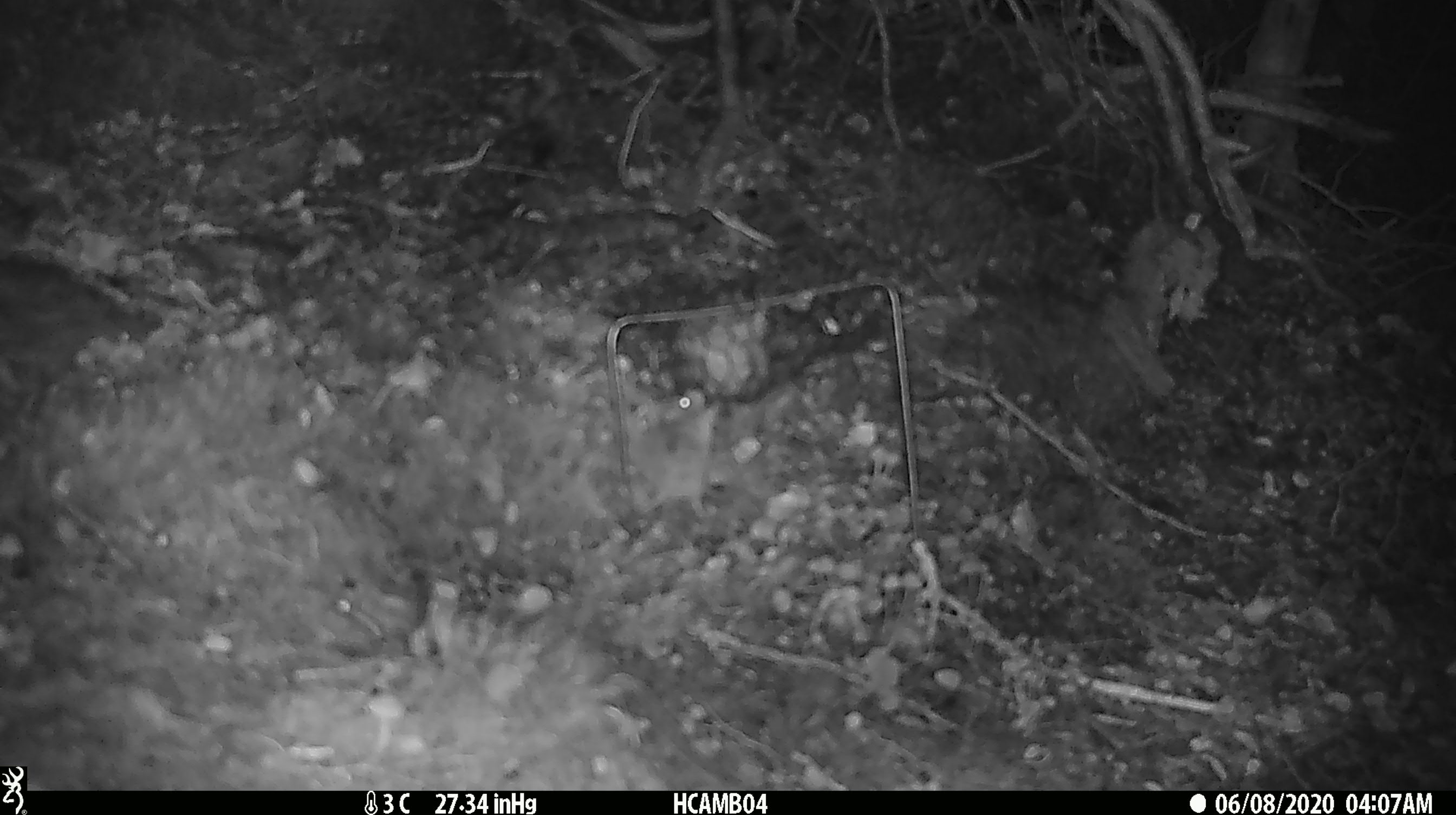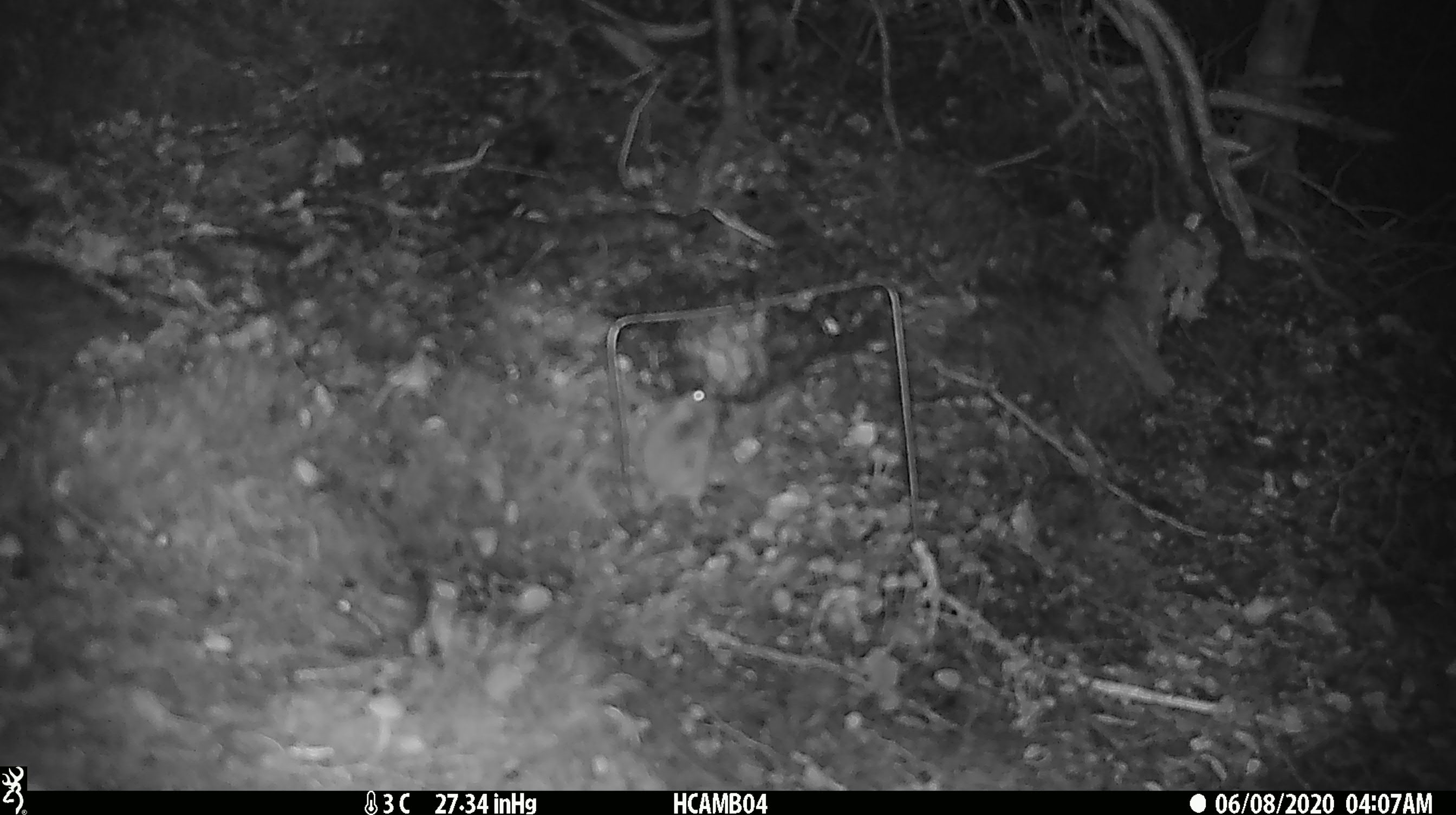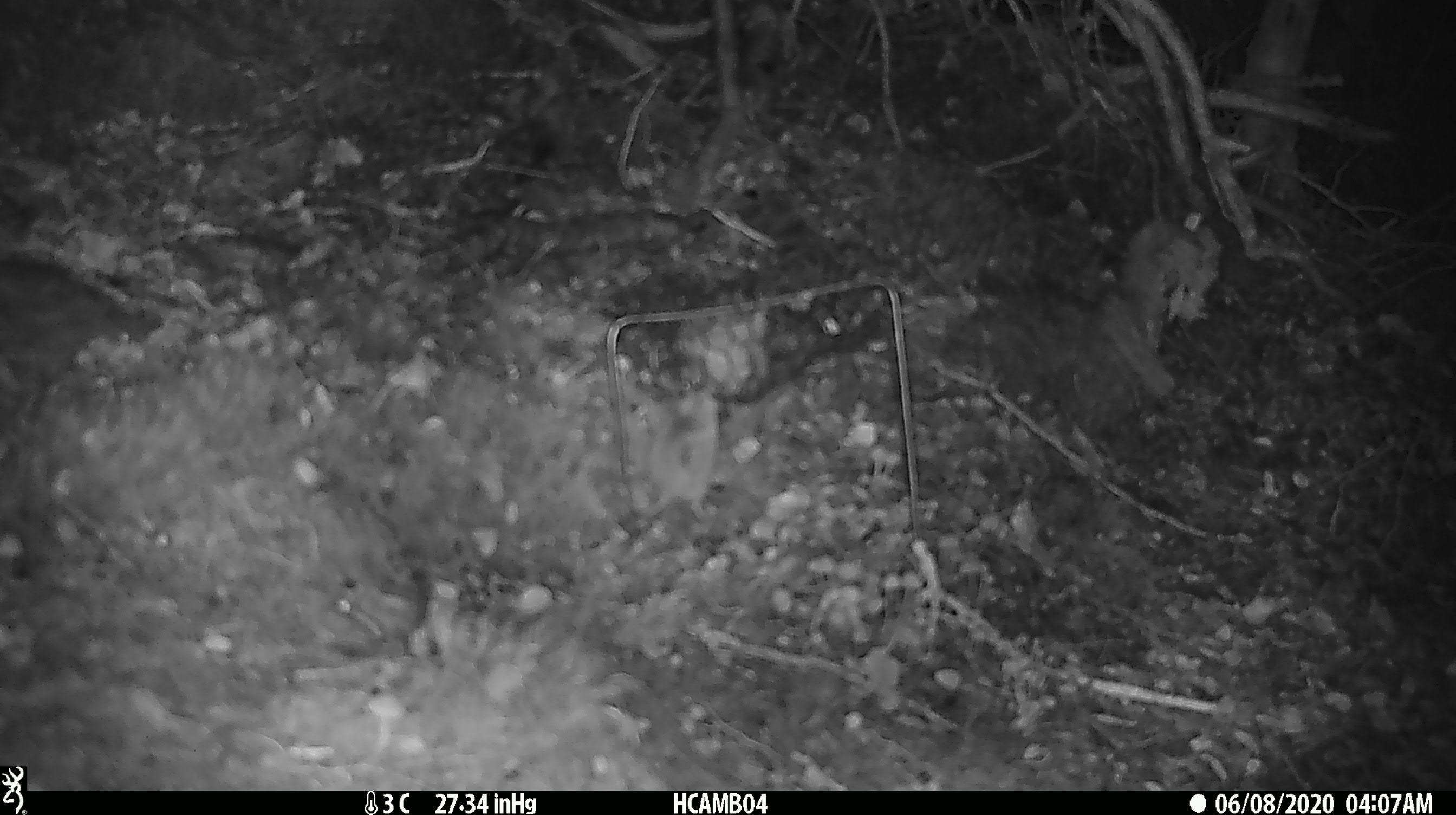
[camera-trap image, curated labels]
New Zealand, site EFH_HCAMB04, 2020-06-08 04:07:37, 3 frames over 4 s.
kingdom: Animalia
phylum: Chordata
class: Mammalia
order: Rodentia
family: Muridae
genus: Mus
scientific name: Mus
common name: mouse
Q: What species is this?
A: Mouse (Mus).